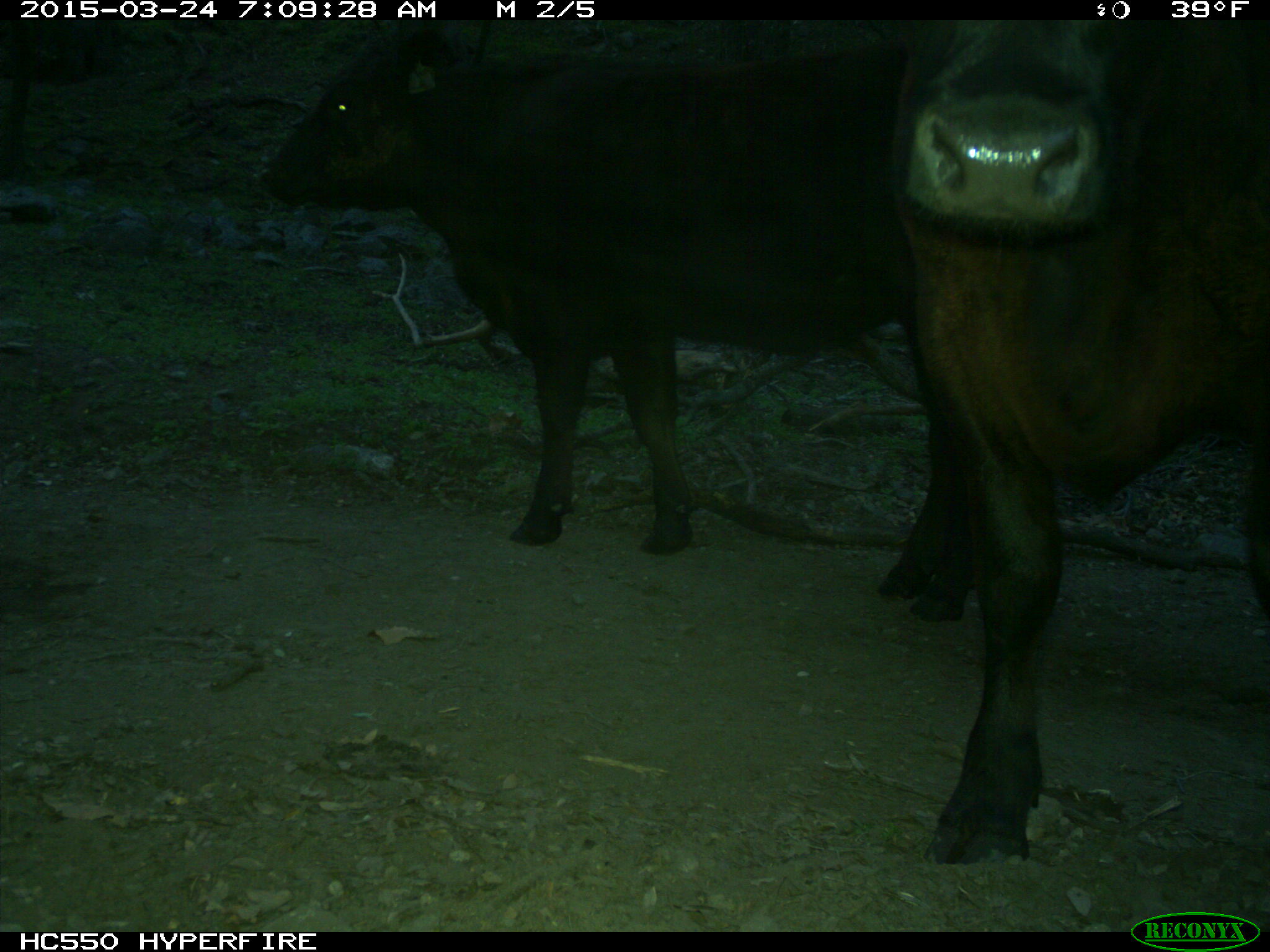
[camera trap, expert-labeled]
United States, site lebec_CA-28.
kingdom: Animalia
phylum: Chordata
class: Mammalia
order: Artiodactyla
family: Bovidae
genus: Bos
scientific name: Bos taurus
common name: domestic cow